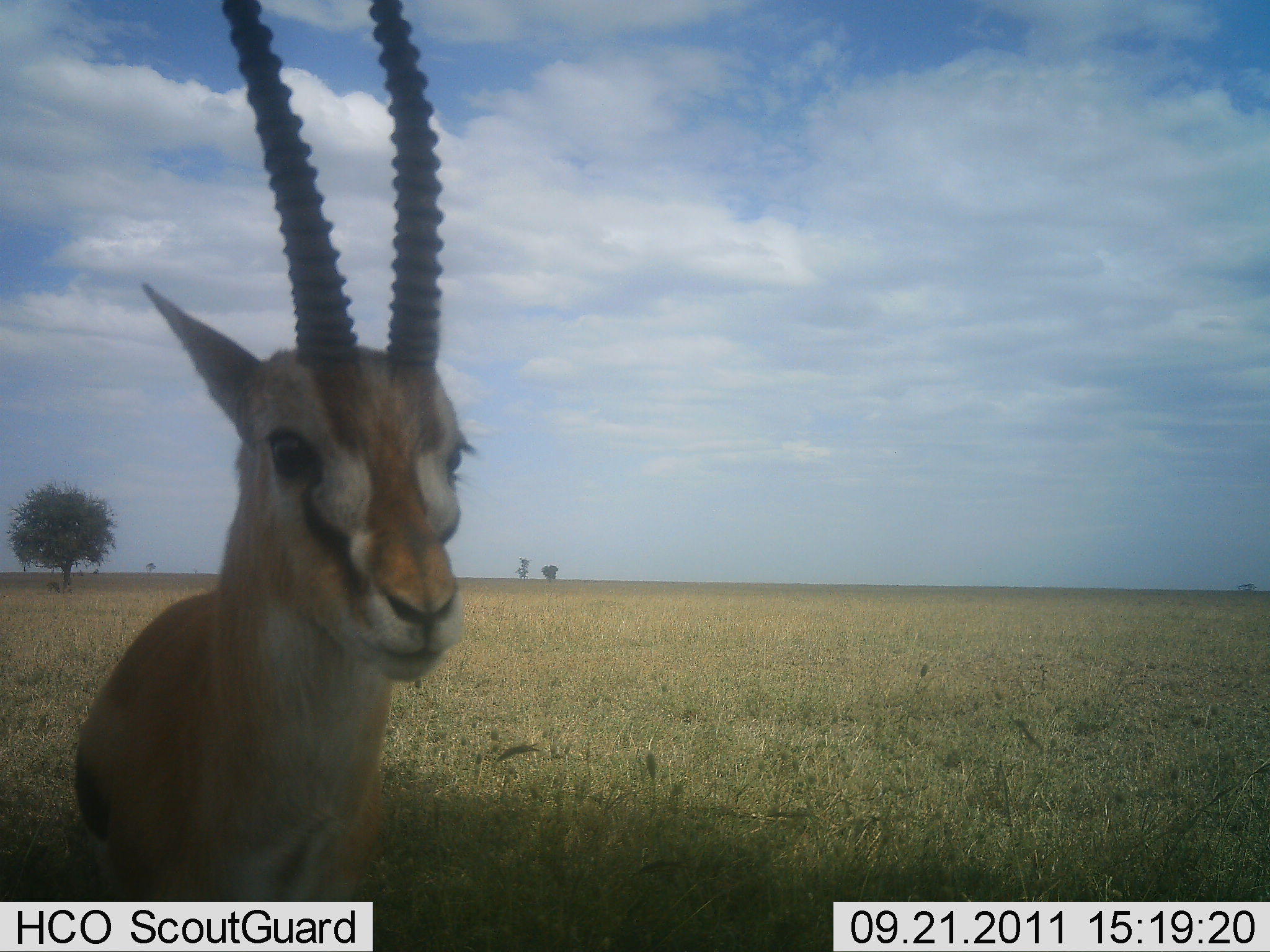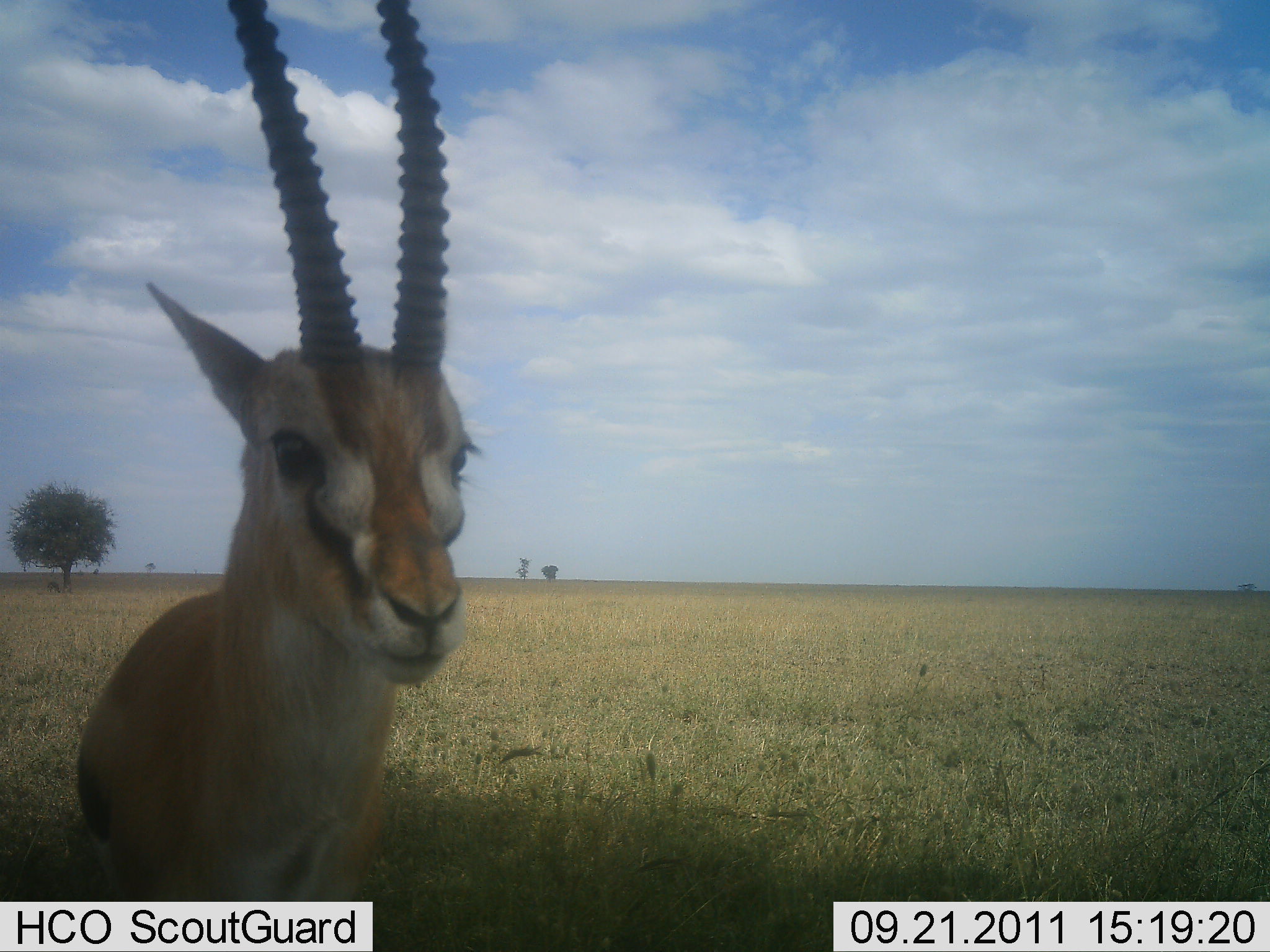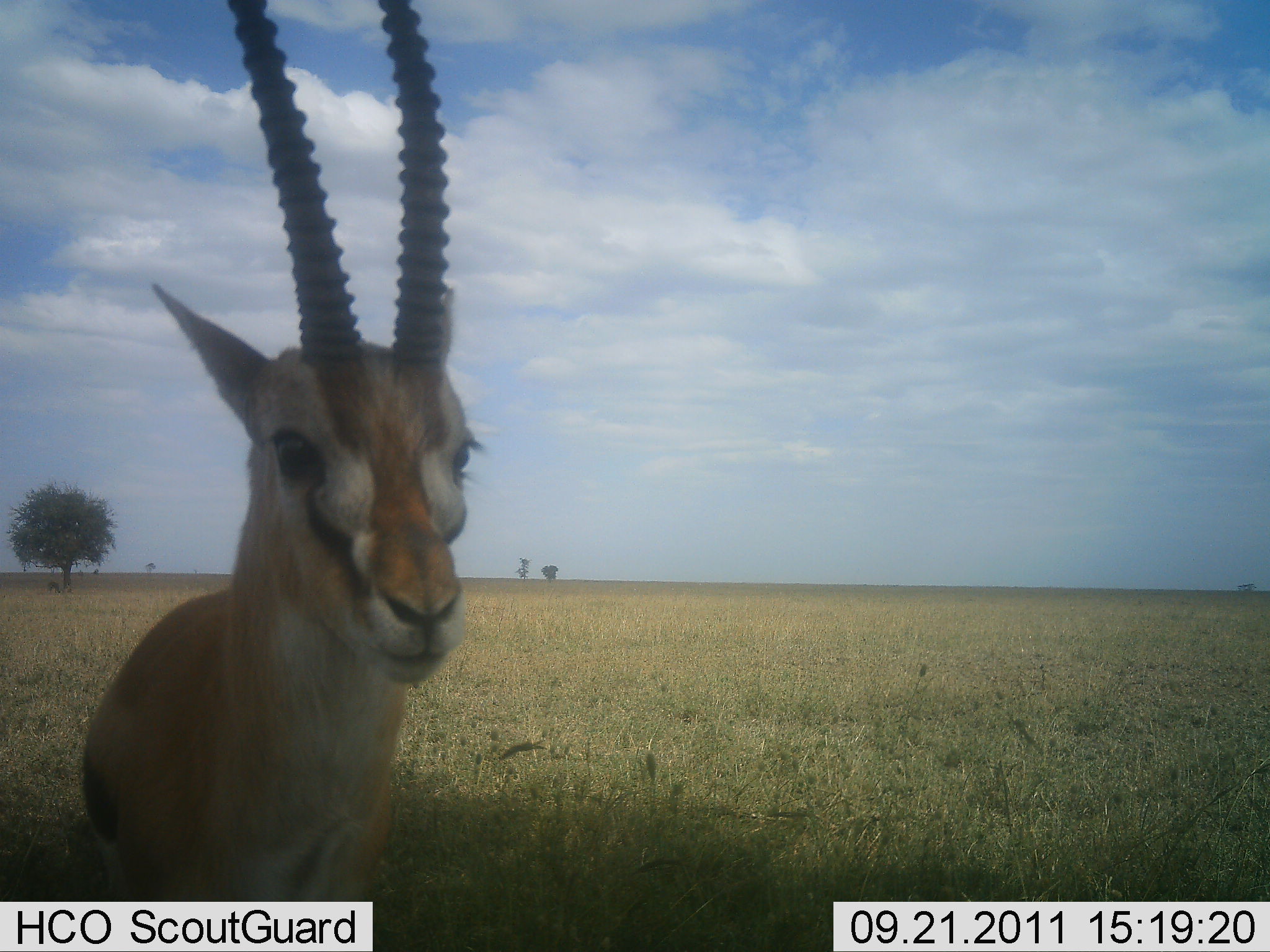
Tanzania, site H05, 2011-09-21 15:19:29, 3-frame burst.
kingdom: Animalia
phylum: Chordata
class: Mammalia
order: Artiodactyla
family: Bovidae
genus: Eudorcas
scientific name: Eudorcas thomsonii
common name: thomson's gazelle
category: gazellethomsons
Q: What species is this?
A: Gazellethomsons (thomson's gazelle) (Eudorcas thomsonii).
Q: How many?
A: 1.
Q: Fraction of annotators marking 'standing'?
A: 100%.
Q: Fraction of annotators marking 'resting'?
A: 0%.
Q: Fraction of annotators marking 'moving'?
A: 0%.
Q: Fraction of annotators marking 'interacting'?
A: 0%.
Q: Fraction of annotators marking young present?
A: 0%.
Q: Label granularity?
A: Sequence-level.